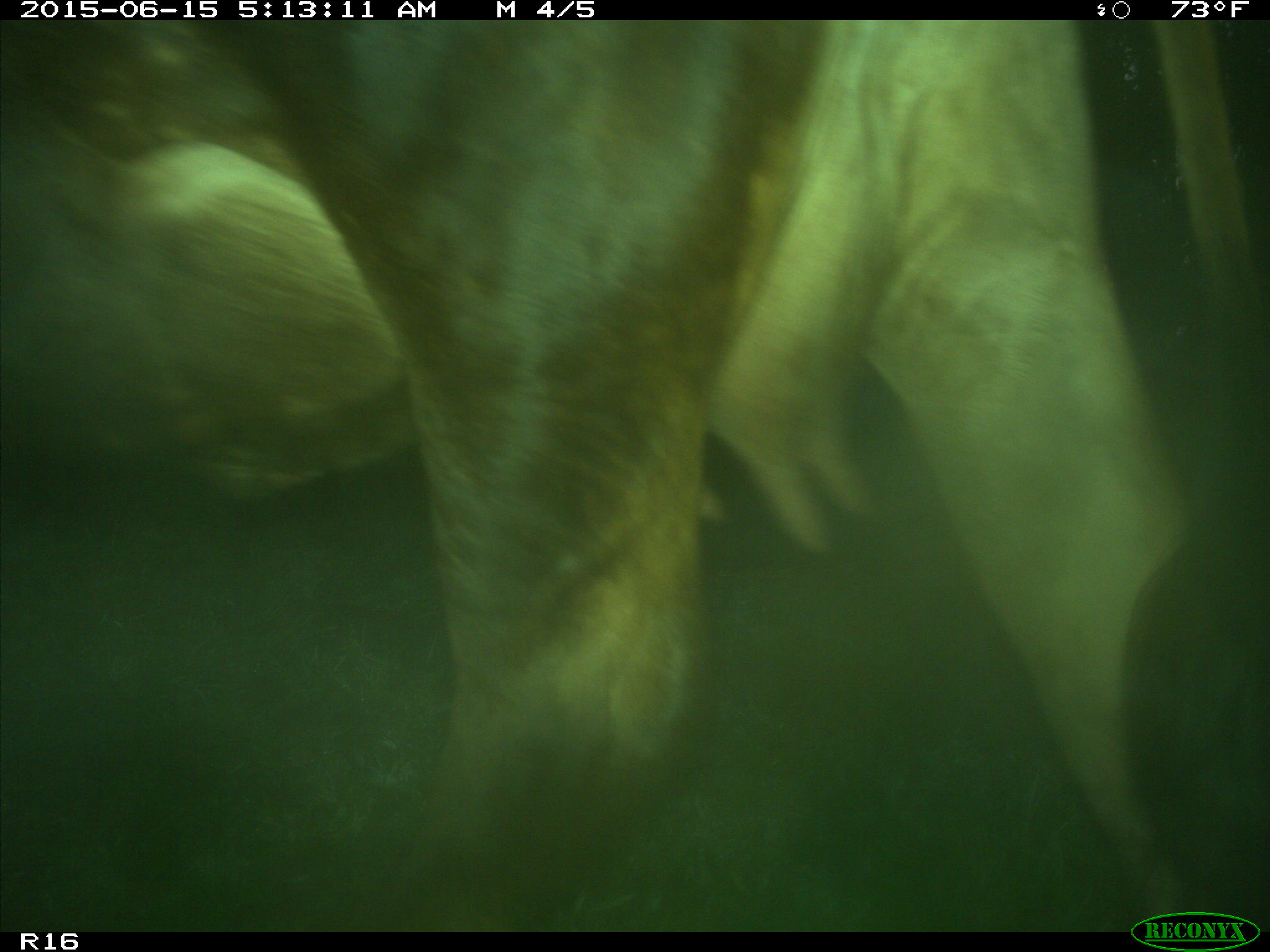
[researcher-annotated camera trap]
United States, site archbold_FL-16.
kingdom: Animalia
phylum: Chordata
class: Mammalia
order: Artiodactyla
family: Bovidae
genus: Bos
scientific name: Bos taurus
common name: domestic cow